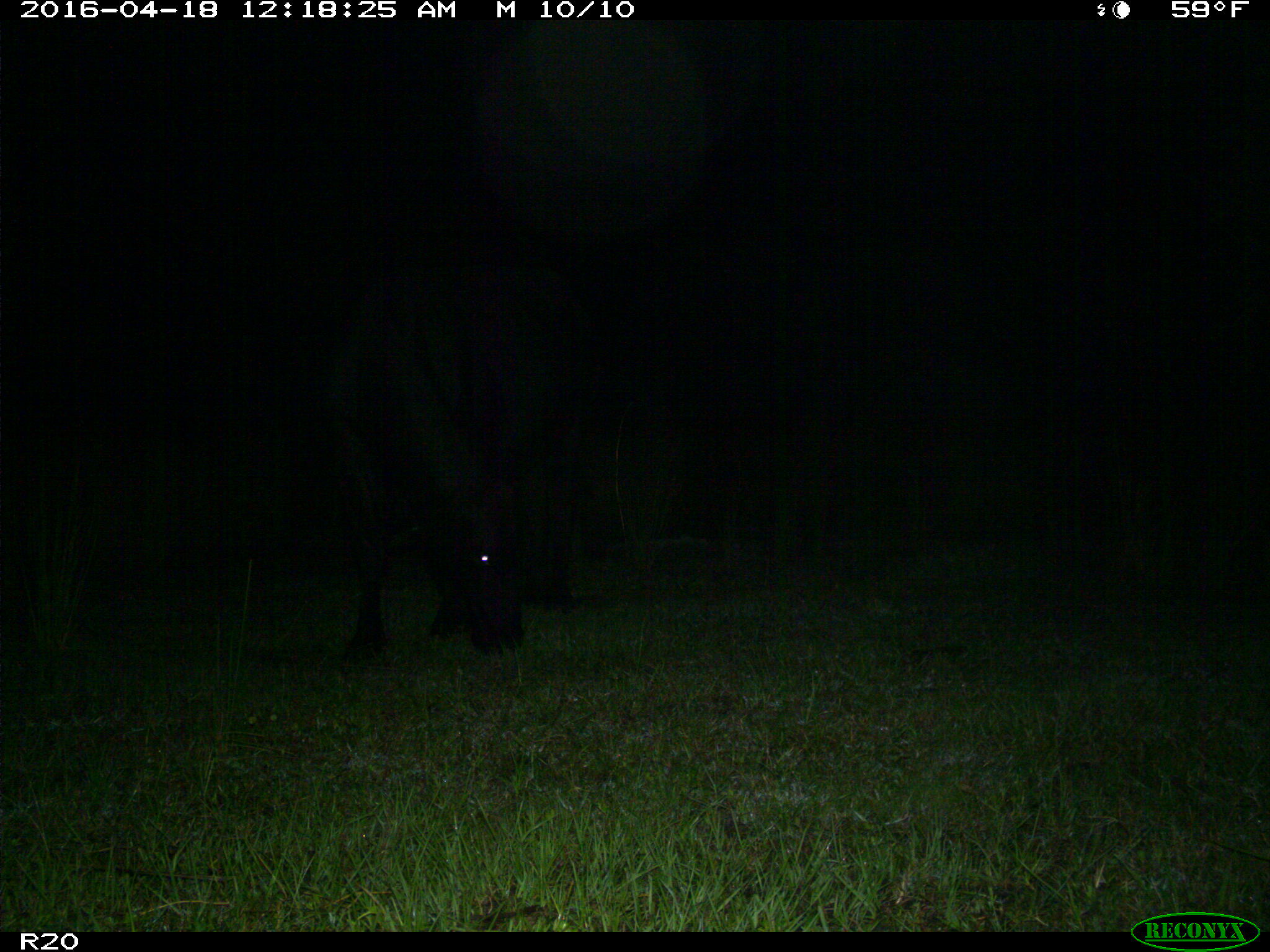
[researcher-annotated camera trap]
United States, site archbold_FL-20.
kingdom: Animalia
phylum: Chordata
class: Mammalia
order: Artiodactyla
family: Bovidae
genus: Bos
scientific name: Bos taurus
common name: domestic cow